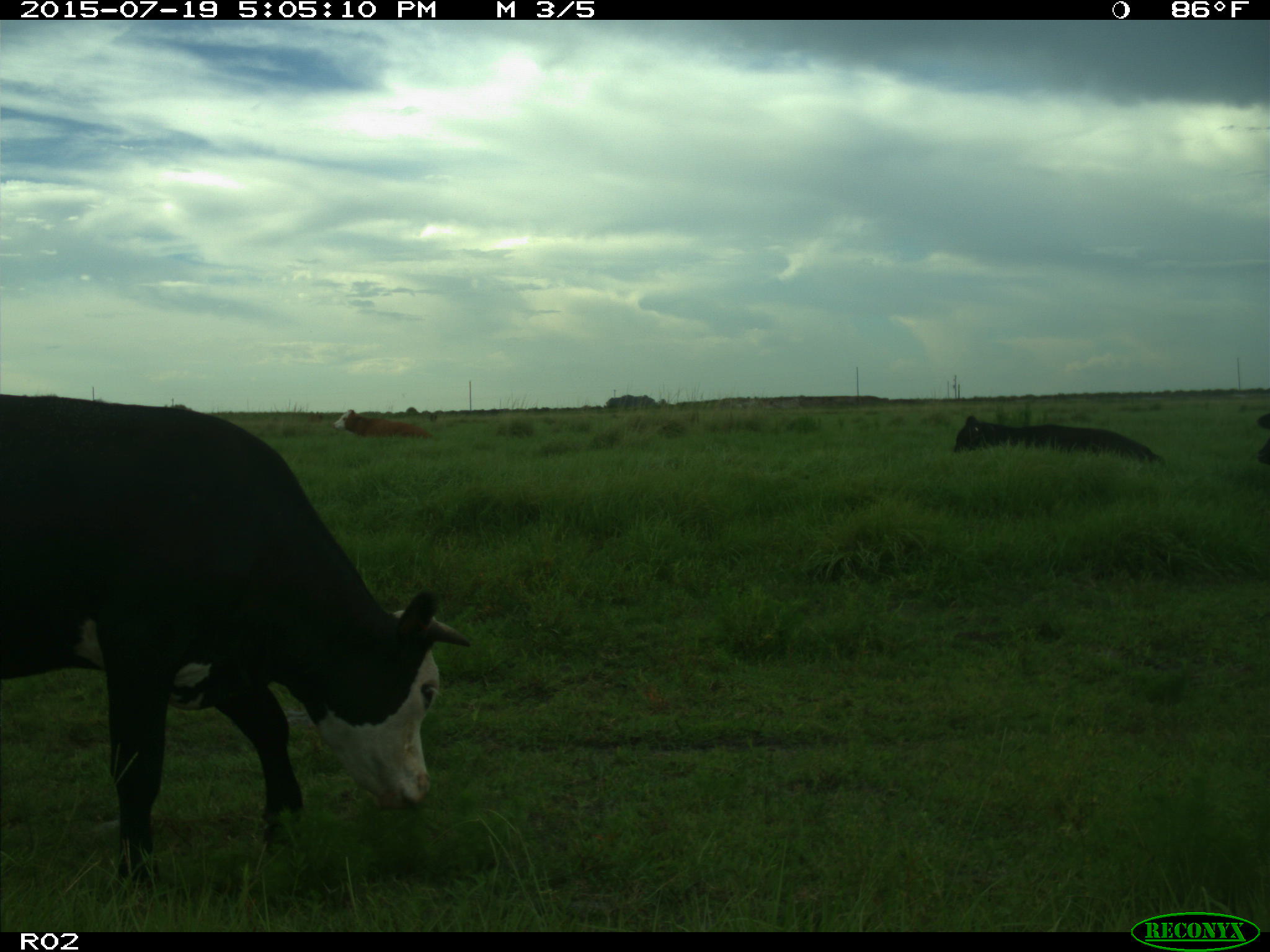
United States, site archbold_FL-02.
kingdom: Animalia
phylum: Chordata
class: Mammalia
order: Artiodactyla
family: Bovidae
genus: Bos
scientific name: Bos taurus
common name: domestic cow